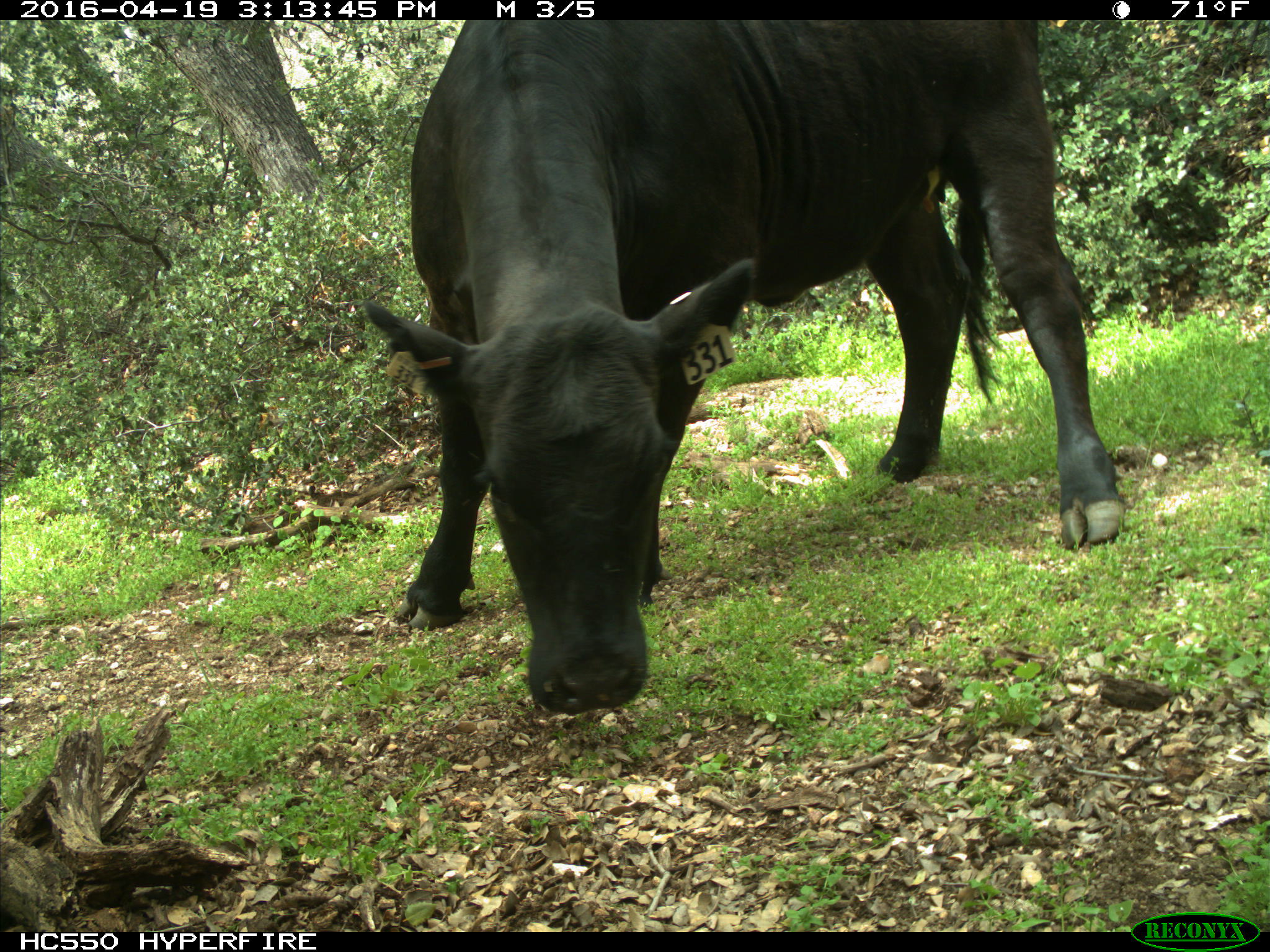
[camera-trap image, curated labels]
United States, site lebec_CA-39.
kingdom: Animalia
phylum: Chordata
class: Mammalia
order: Artiodactyla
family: Bovidae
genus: Bos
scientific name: Bos taurus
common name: domestic cow